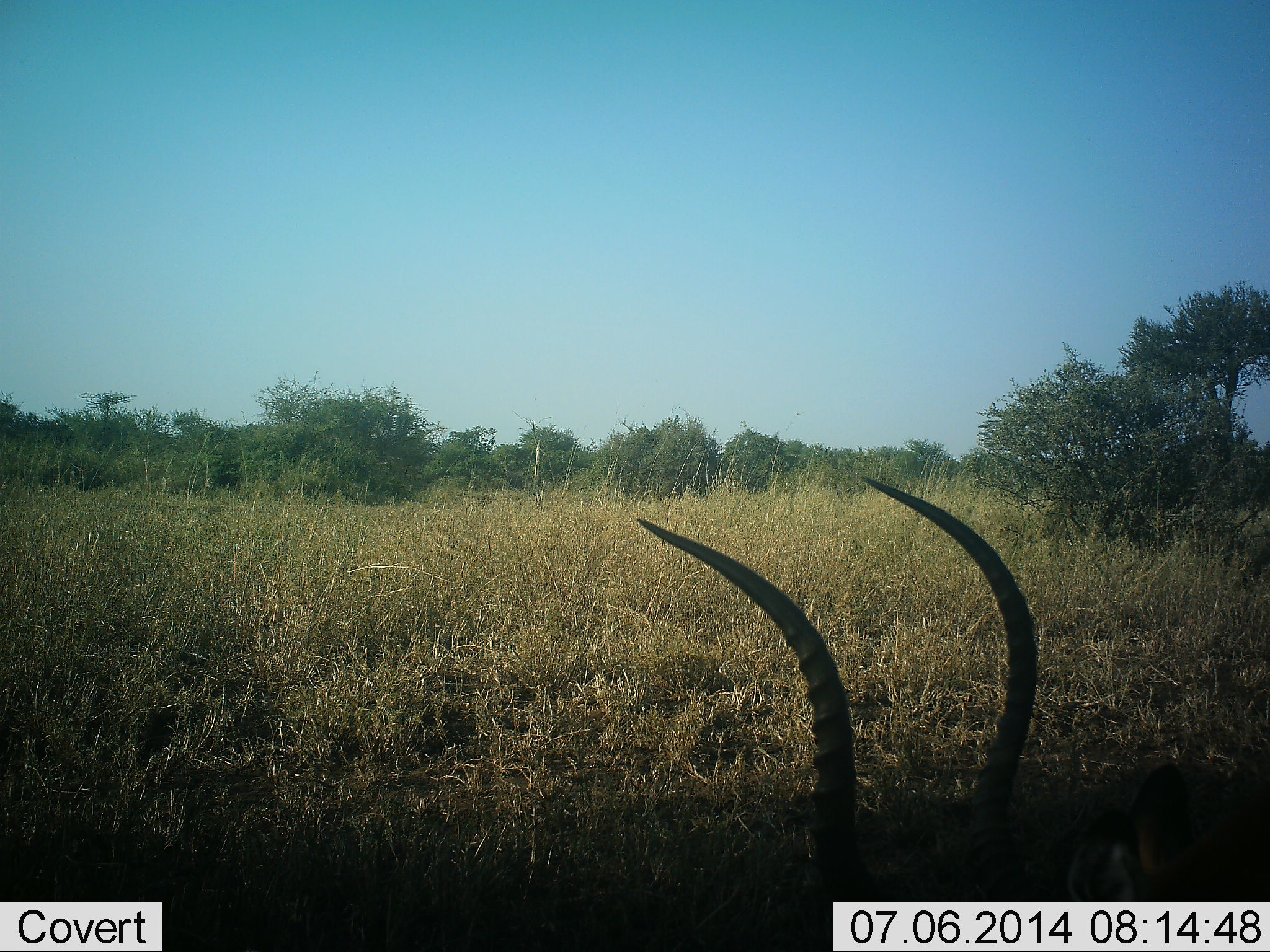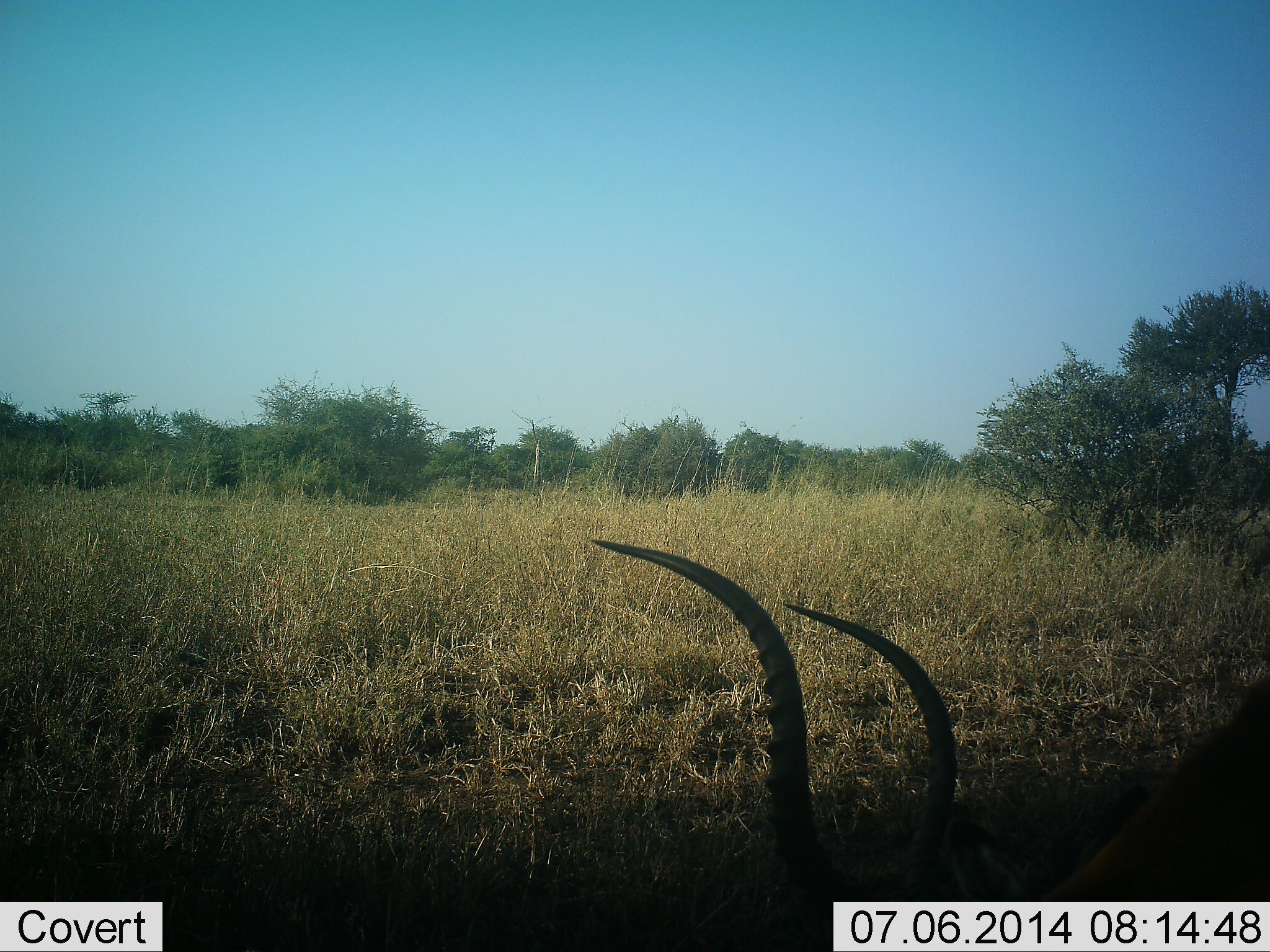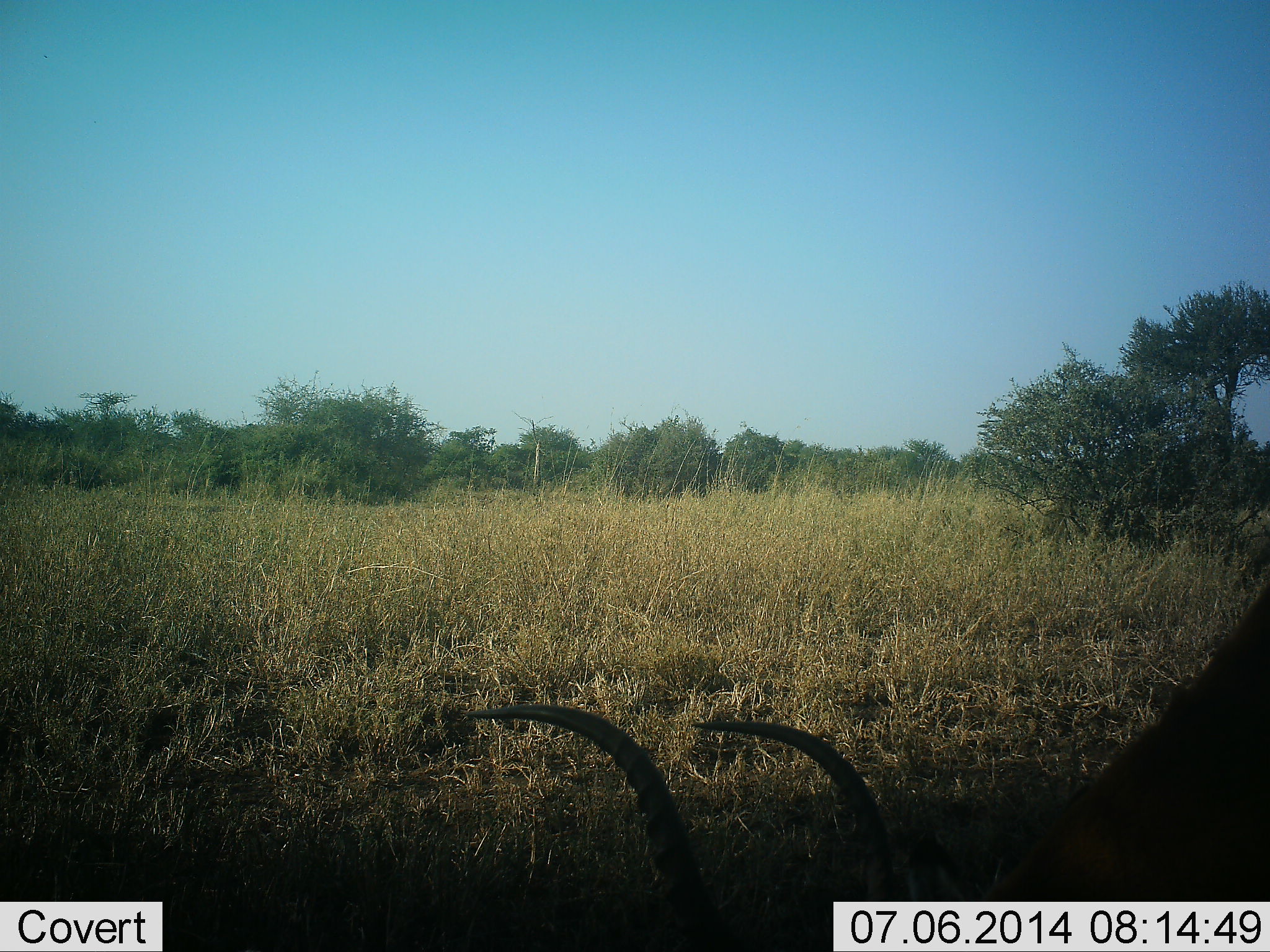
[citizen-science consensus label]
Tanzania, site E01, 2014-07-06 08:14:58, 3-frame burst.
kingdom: Animalia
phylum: Chordata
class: Mammalia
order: Artiodactyla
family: Bovidae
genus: Kobus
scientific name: Kobus ellipsiprymnus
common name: waterbuck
Waterbuck (Kobus ellipsiprymnus), count 1. Behavior (volunteer vote fractions): standing 30%, resting 20%, moving 0%, interacting 0%. Young present (vote fraction): 0%. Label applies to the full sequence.